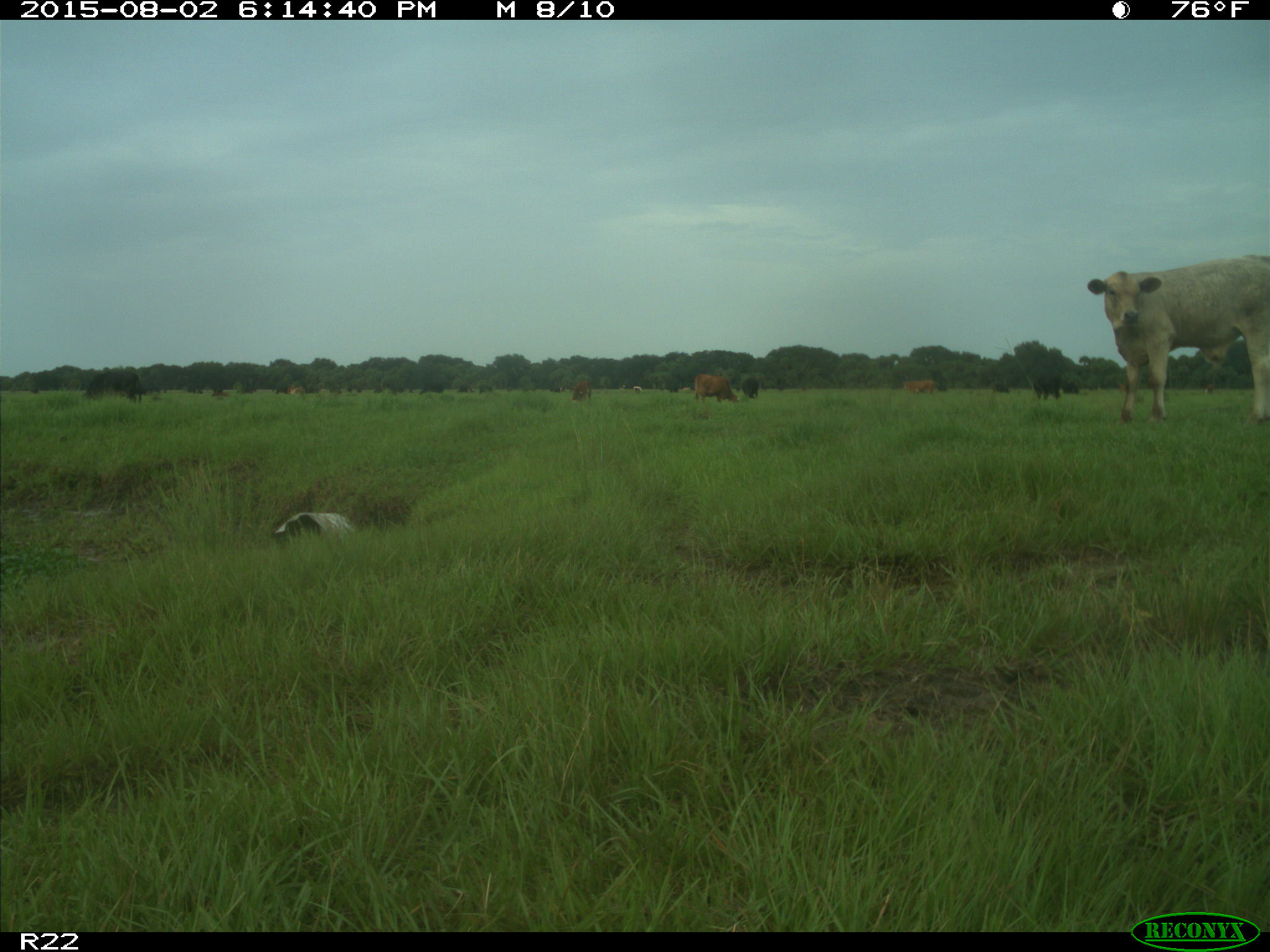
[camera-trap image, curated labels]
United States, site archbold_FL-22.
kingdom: Animalia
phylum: Chordata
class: Mammalia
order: Artiodactyla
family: Bovidae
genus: Bos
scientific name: Bos taurus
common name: domestic cow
Bos taurus (domestic cow).